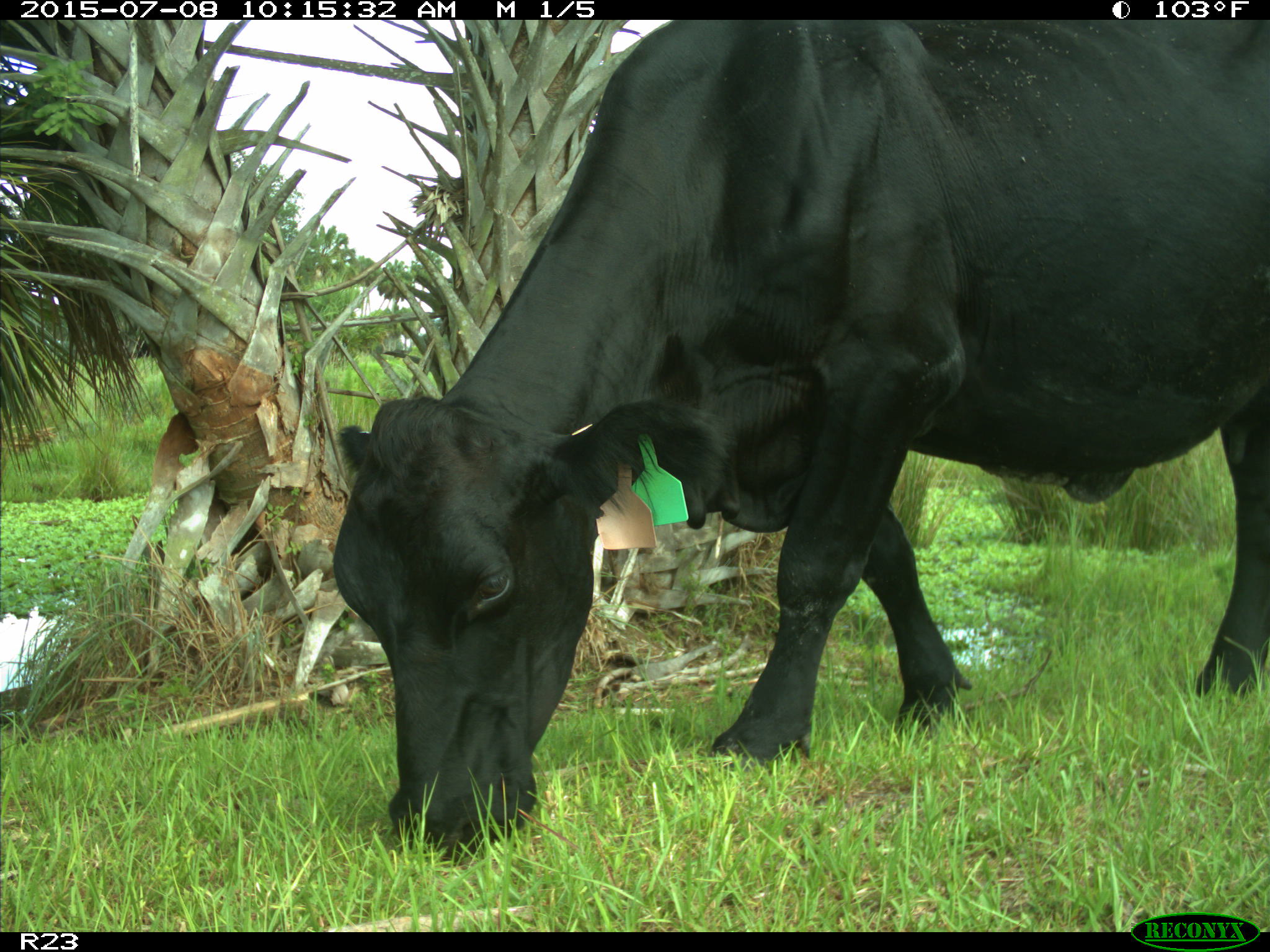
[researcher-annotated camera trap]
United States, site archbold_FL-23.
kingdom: Animalia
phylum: Chordata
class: Mammalia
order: Artiodactyla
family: Bovidae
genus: Bos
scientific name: Bos taurus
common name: domestic cow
Bos taurus (domestic cow).